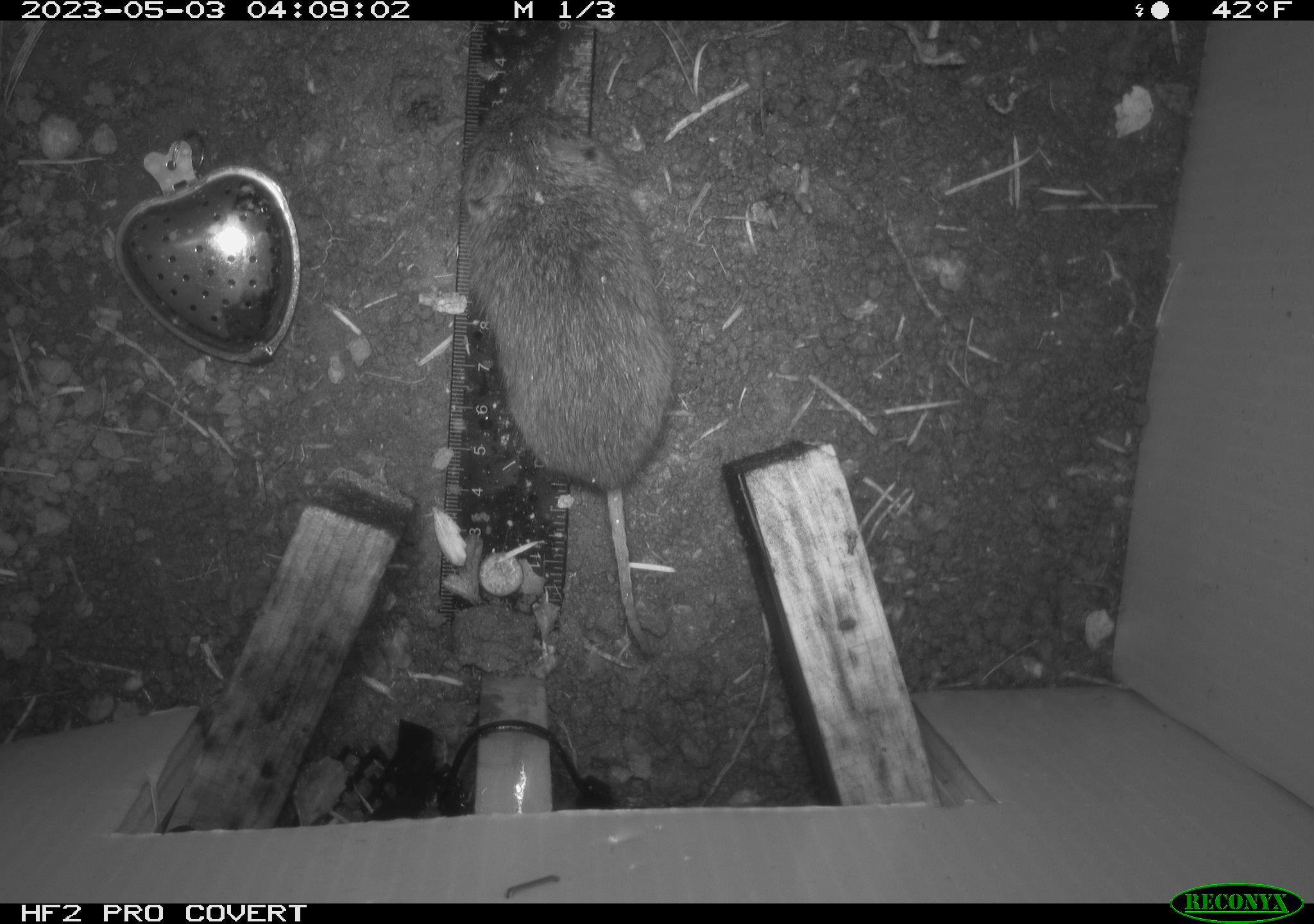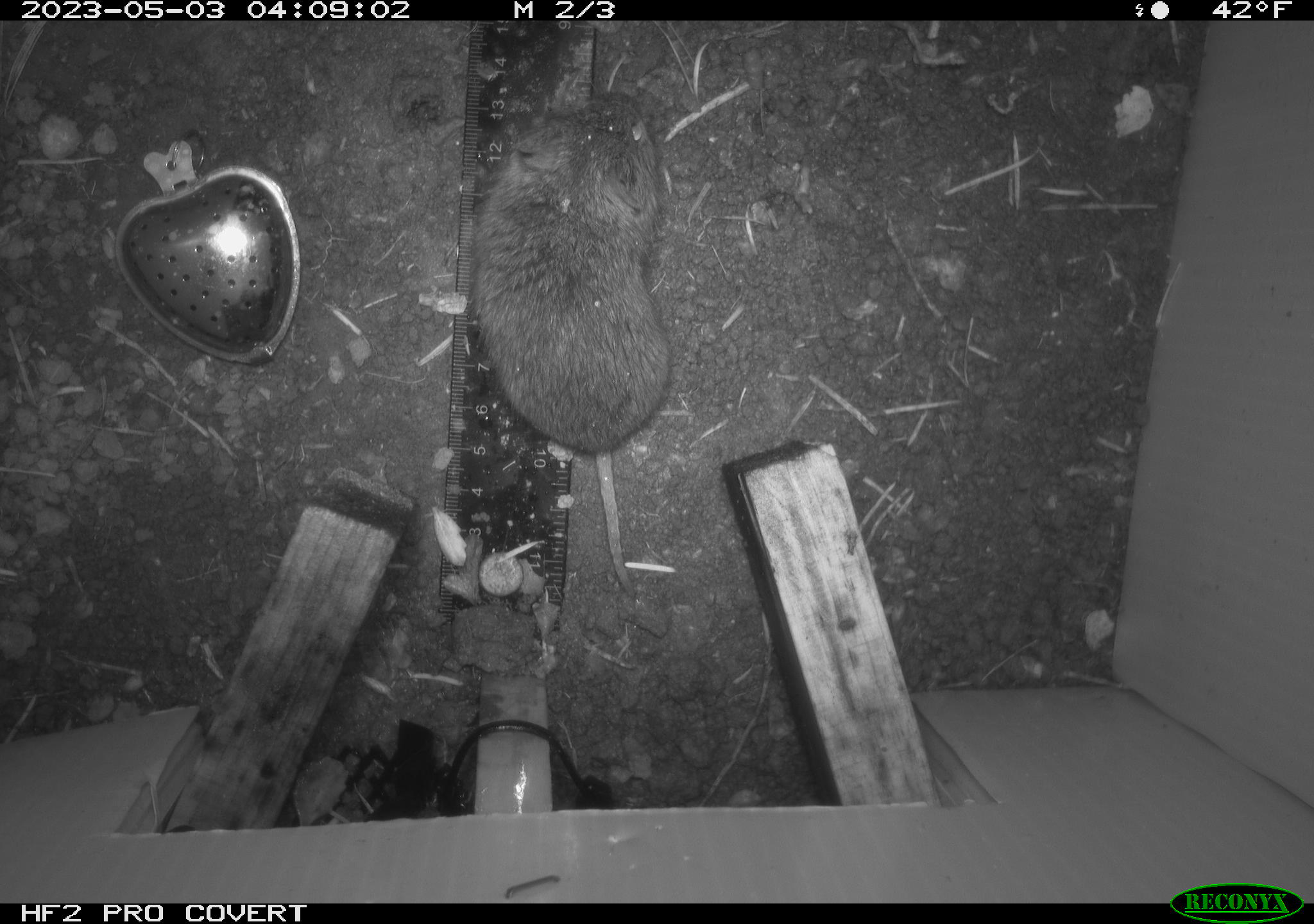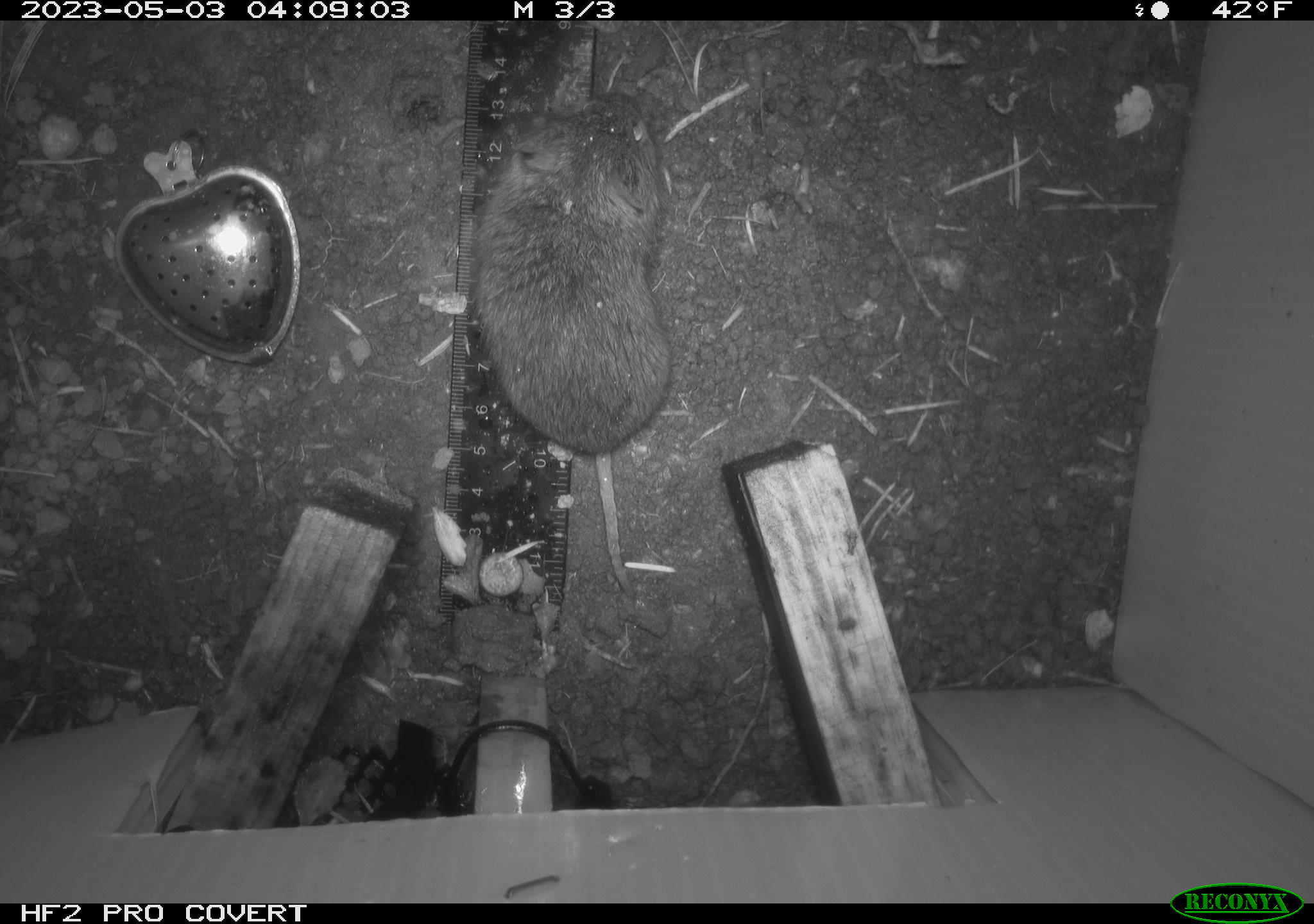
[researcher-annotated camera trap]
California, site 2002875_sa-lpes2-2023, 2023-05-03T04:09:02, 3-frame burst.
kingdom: Animalia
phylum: Chordata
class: Mammalia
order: Rodentia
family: Cricetidae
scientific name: Arvicolinae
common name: voles, lemmings, and muskrats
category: arvicolinae subfamily